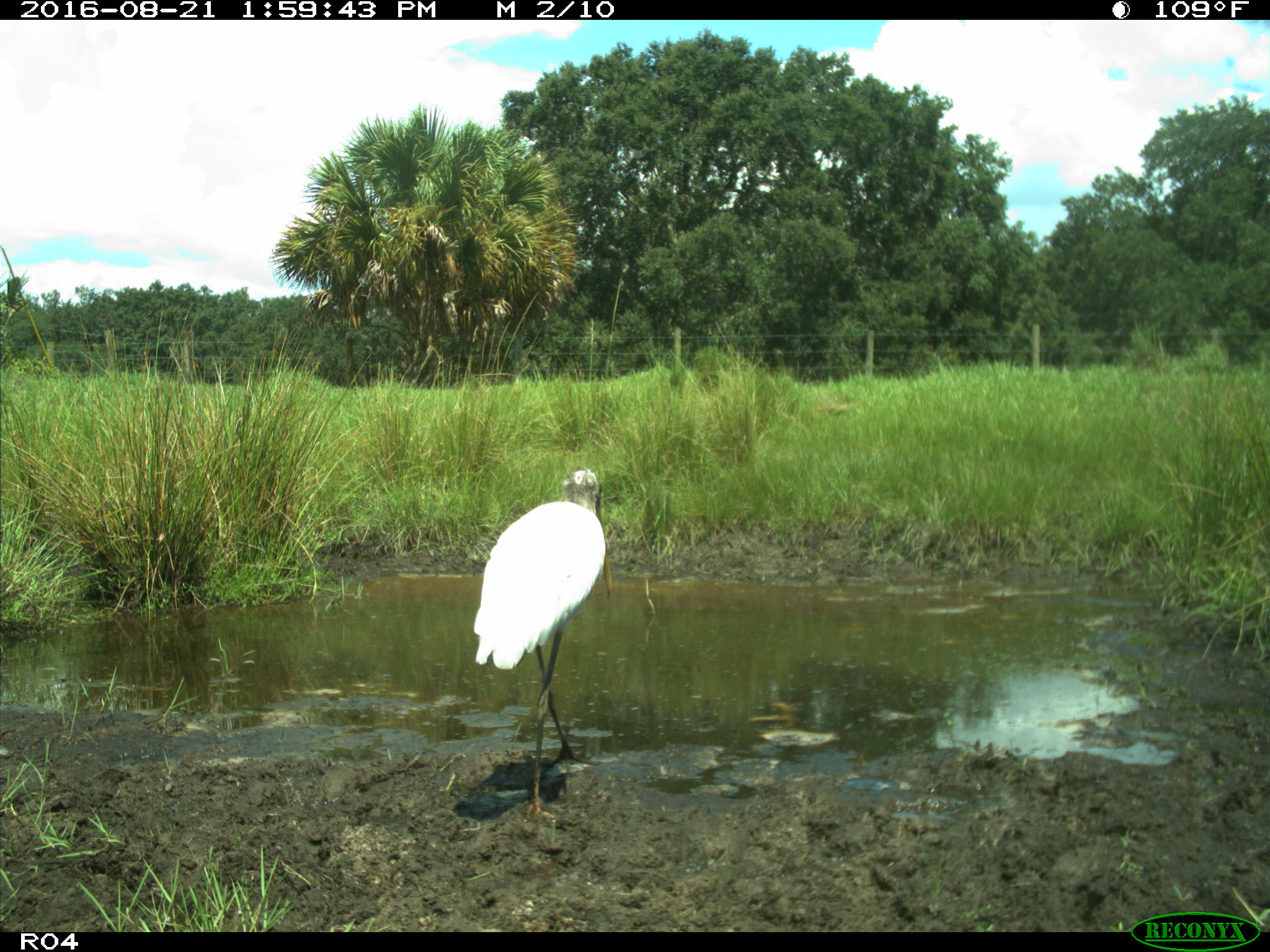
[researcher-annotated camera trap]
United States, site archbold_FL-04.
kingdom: Animalia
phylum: Chordata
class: Aves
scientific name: Aves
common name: birds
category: unidentified bird